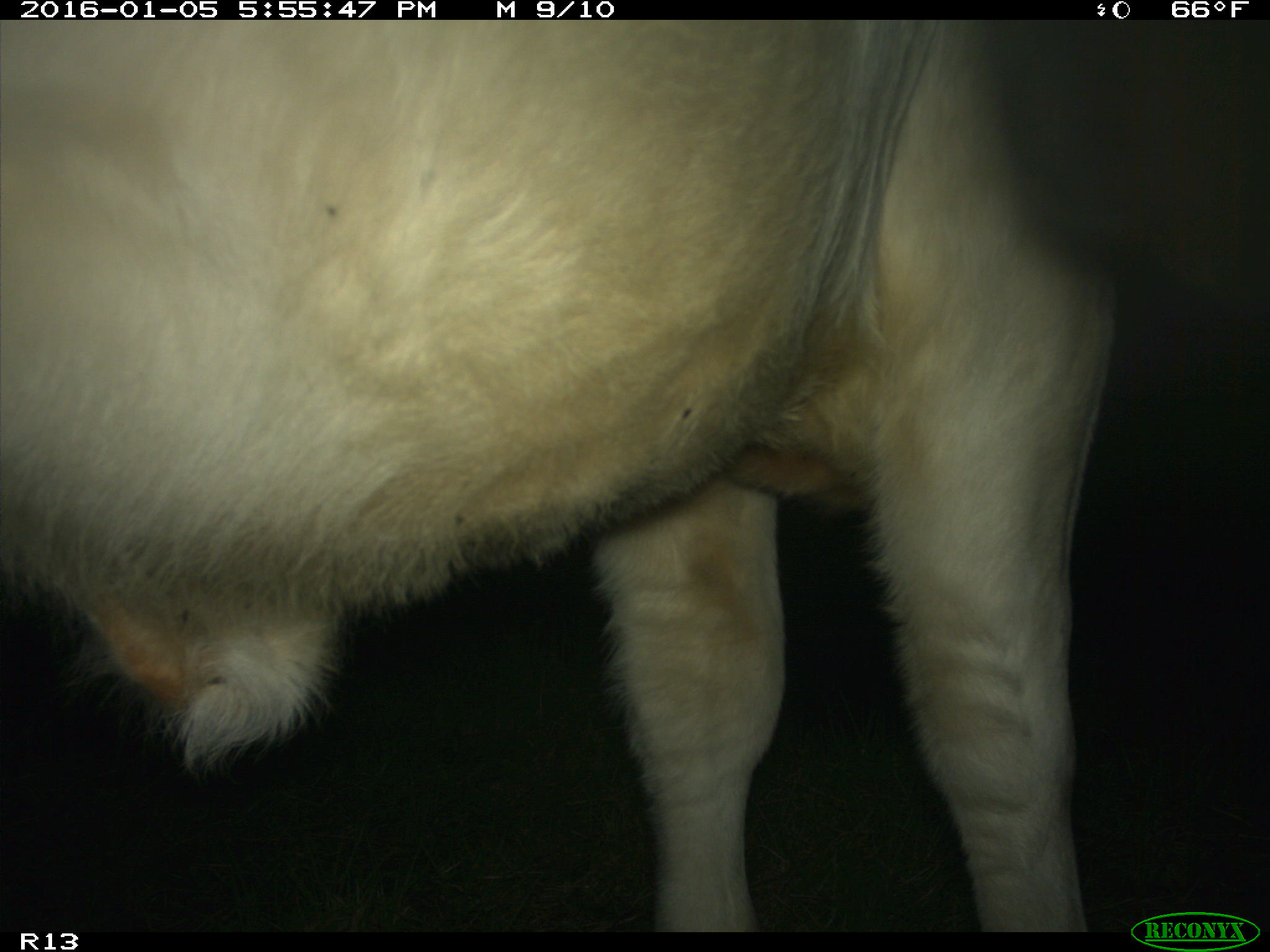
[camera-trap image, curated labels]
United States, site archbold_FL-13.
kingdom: Animalia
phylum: Chordata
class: Mammalia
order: Artiodactyla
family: Bovidae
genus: Bos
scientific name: Bos taurus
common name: domestic cow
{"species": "Bos taurus (domestic cow)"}